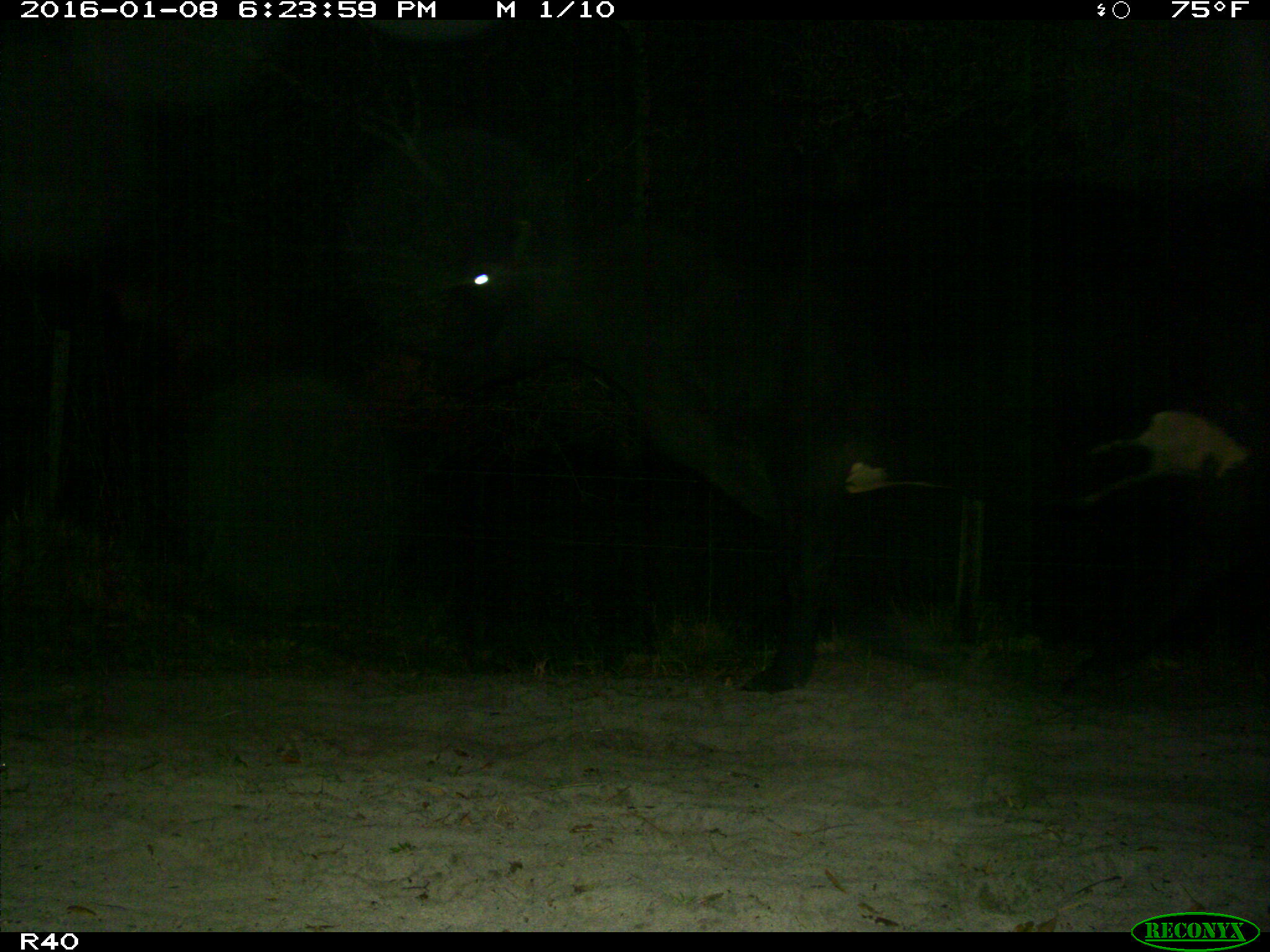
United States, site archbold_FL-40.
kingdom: Animalia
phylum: Chordata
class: Mammalia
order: Artiodactyla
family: Bovidae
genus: Bos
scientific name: Bos taurus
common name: domestic cow